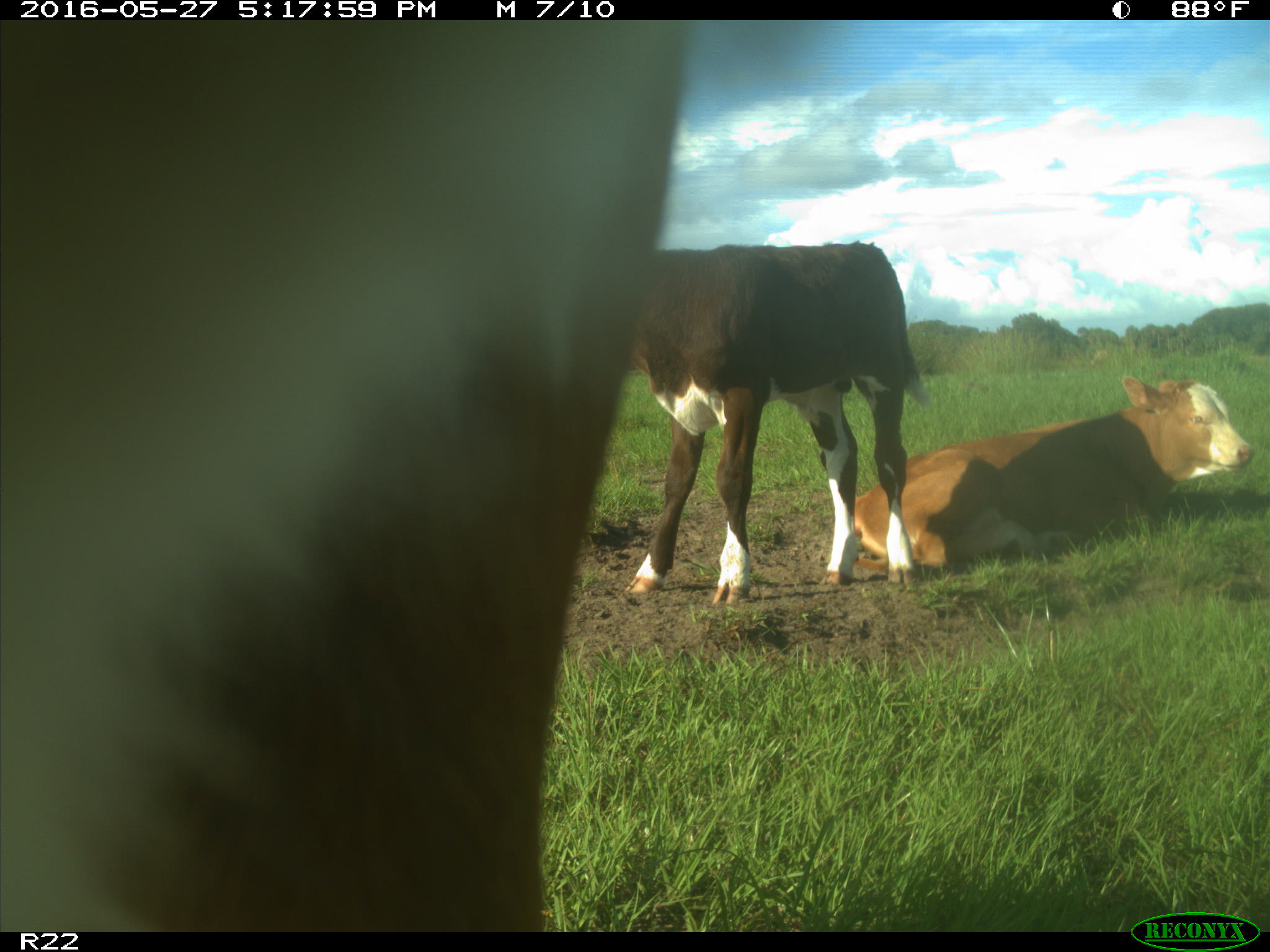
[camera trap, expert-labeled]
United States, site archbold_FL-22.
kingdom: Animalia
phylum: Chordata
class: Mammalia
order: Artiodactyla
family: Bovidae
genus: Bos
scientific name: Bos taurus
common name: domestic cow